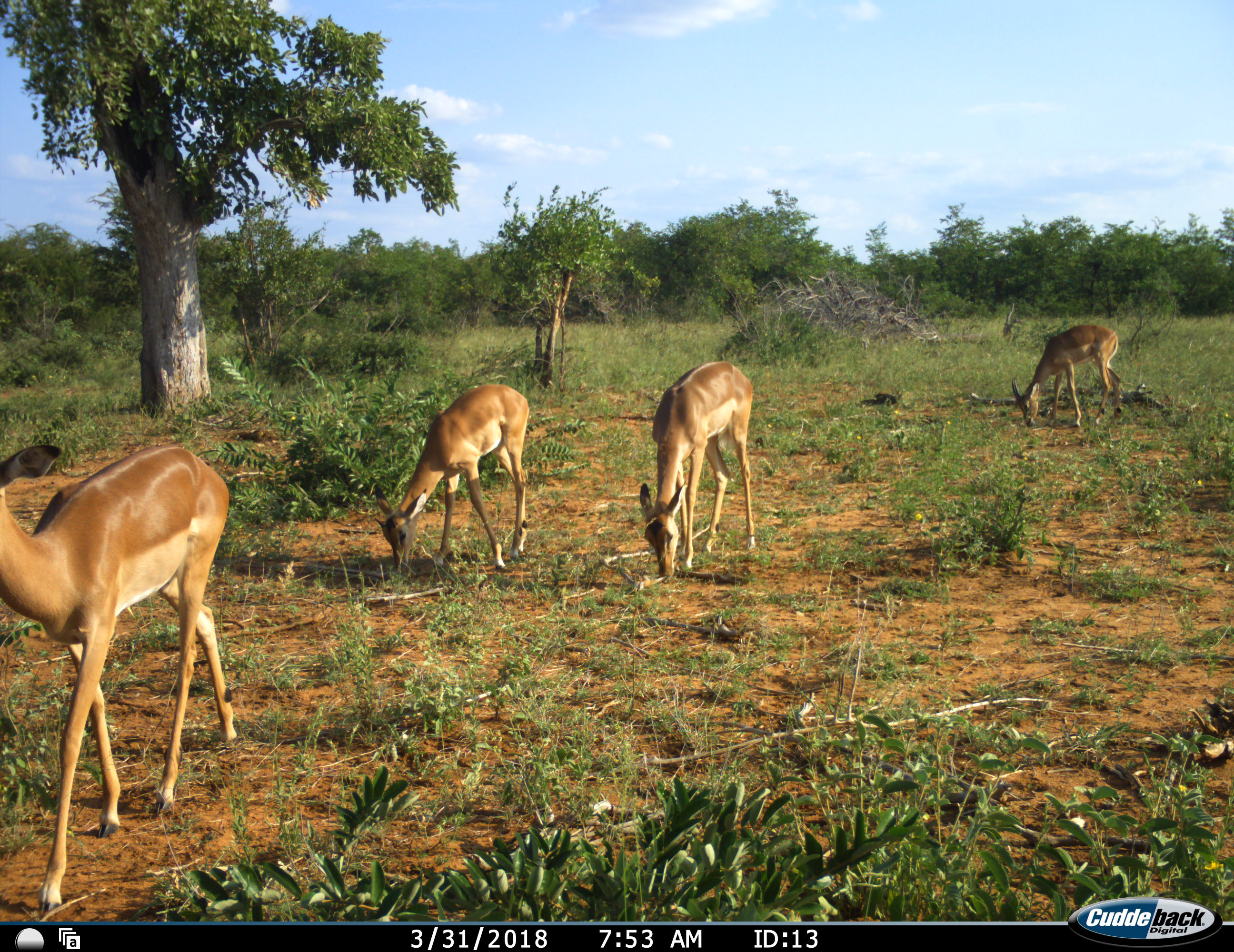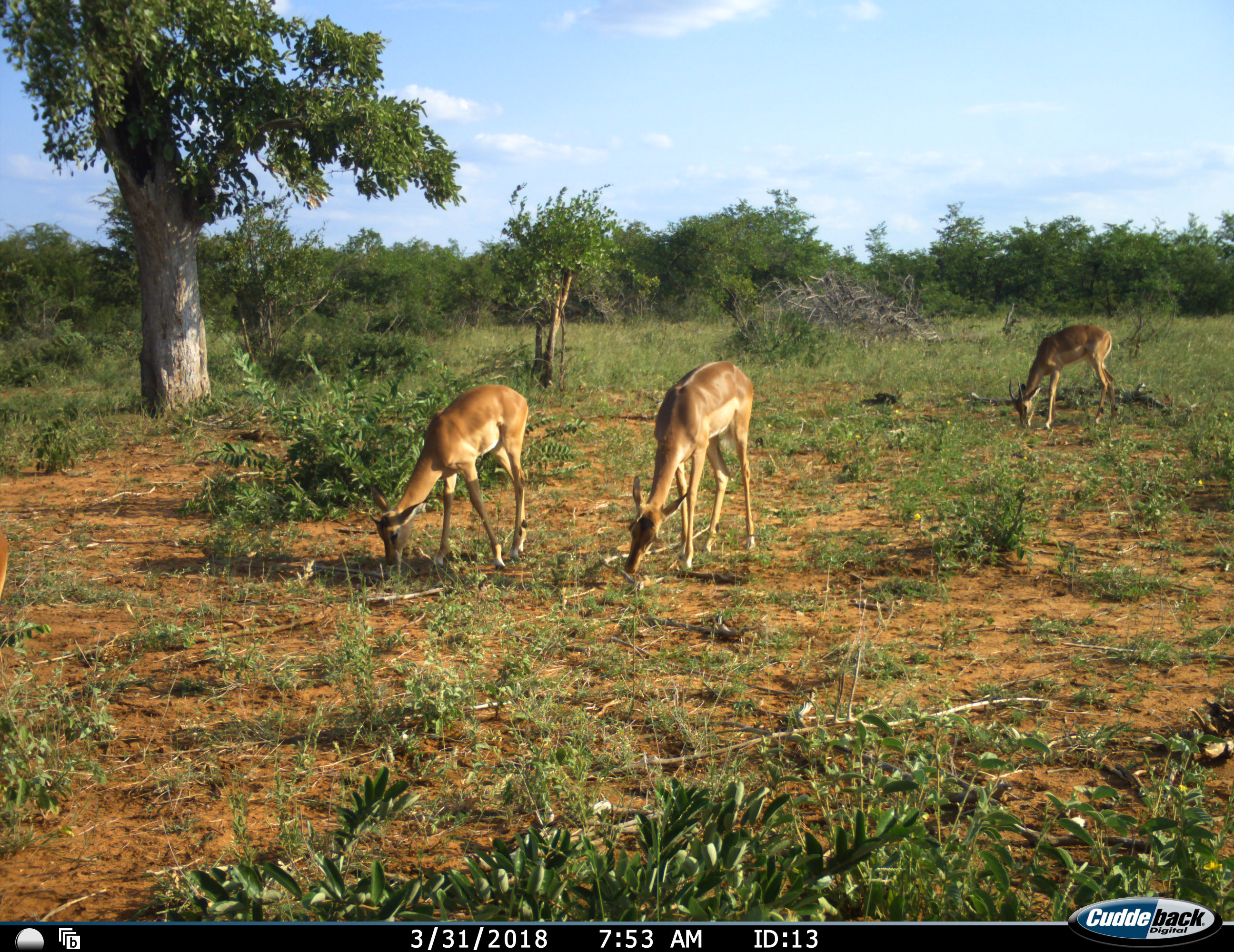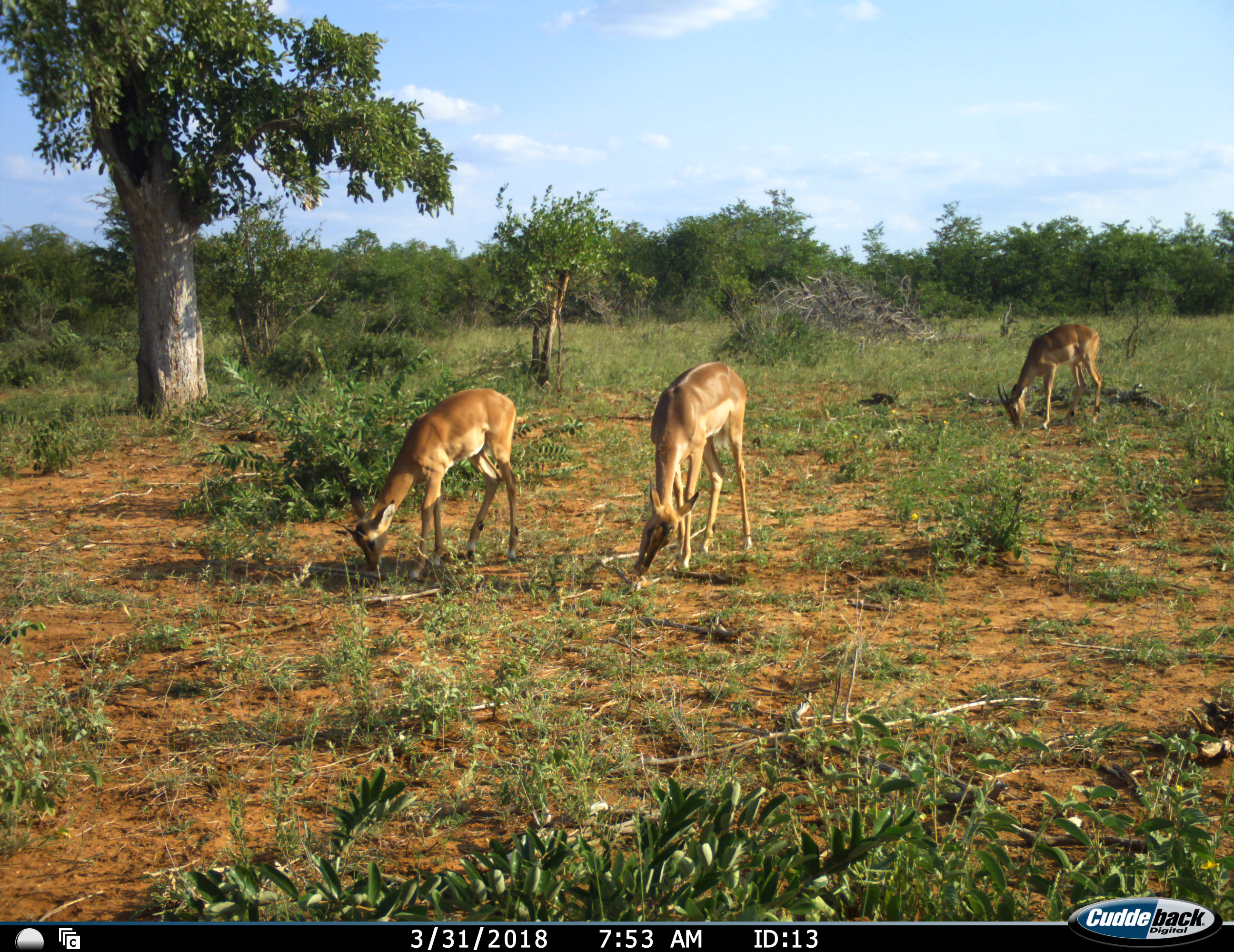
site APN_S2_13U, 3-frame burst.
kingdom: Animalia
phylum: Chordata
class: Mammalia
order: Artiodactyla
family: Bovidae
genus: Aepyceros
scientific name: Aepyceros melampus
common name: impala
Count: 4.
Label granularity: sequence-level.